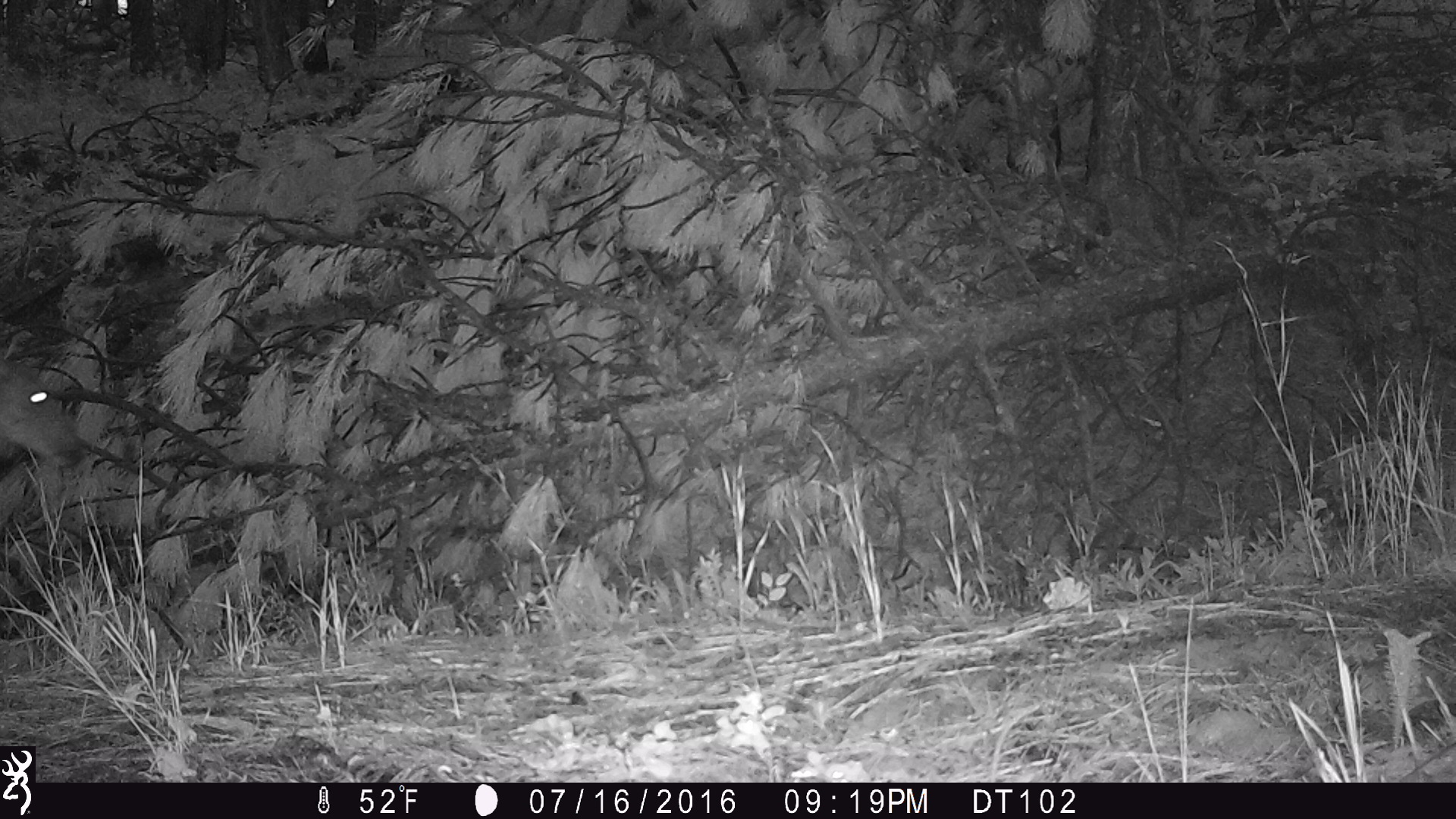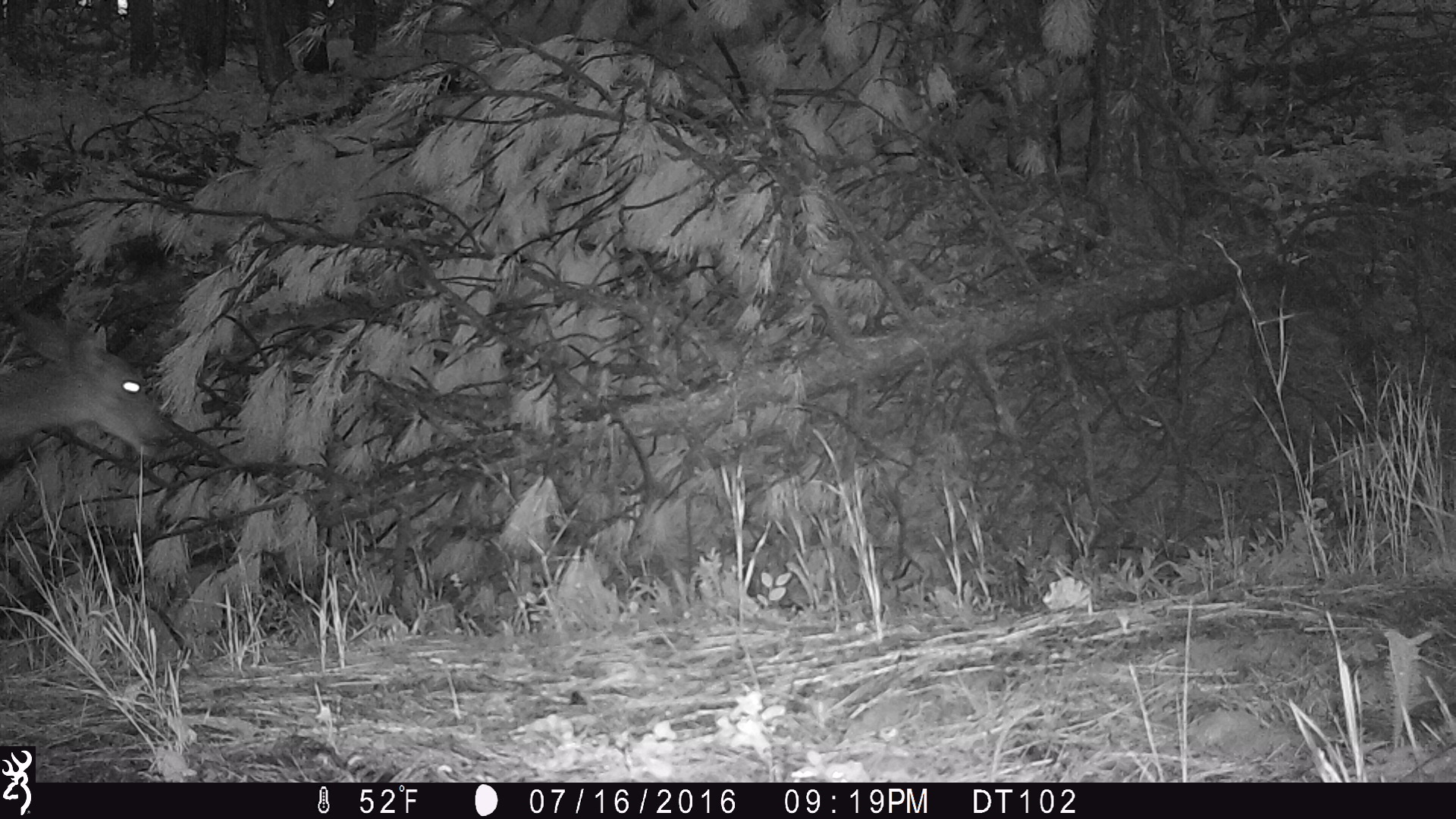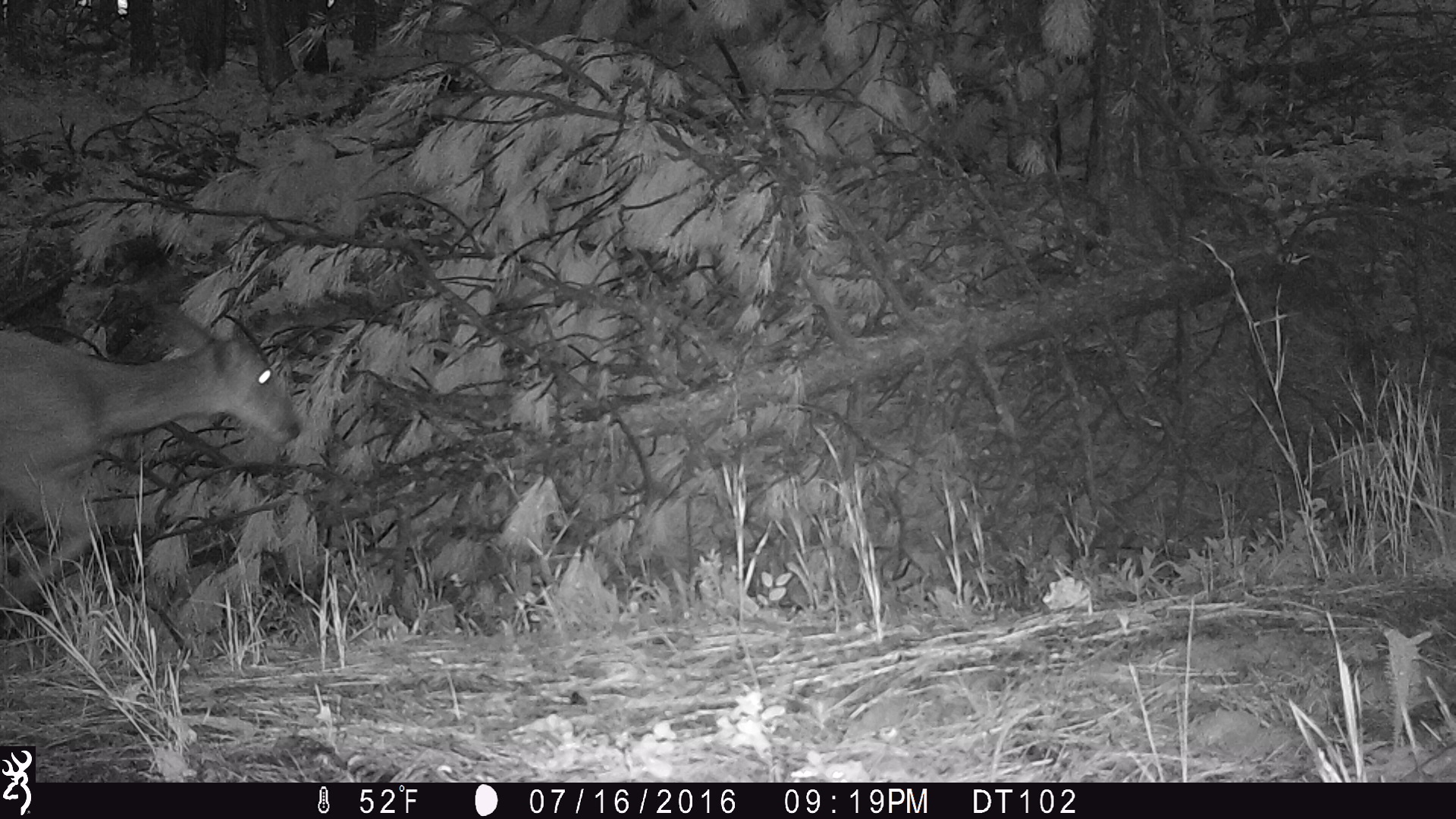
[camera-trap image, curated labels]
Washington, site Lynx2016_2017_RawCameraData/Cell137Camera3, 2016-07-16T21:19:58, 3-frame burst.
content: unidentified animal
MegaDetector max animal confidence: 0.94